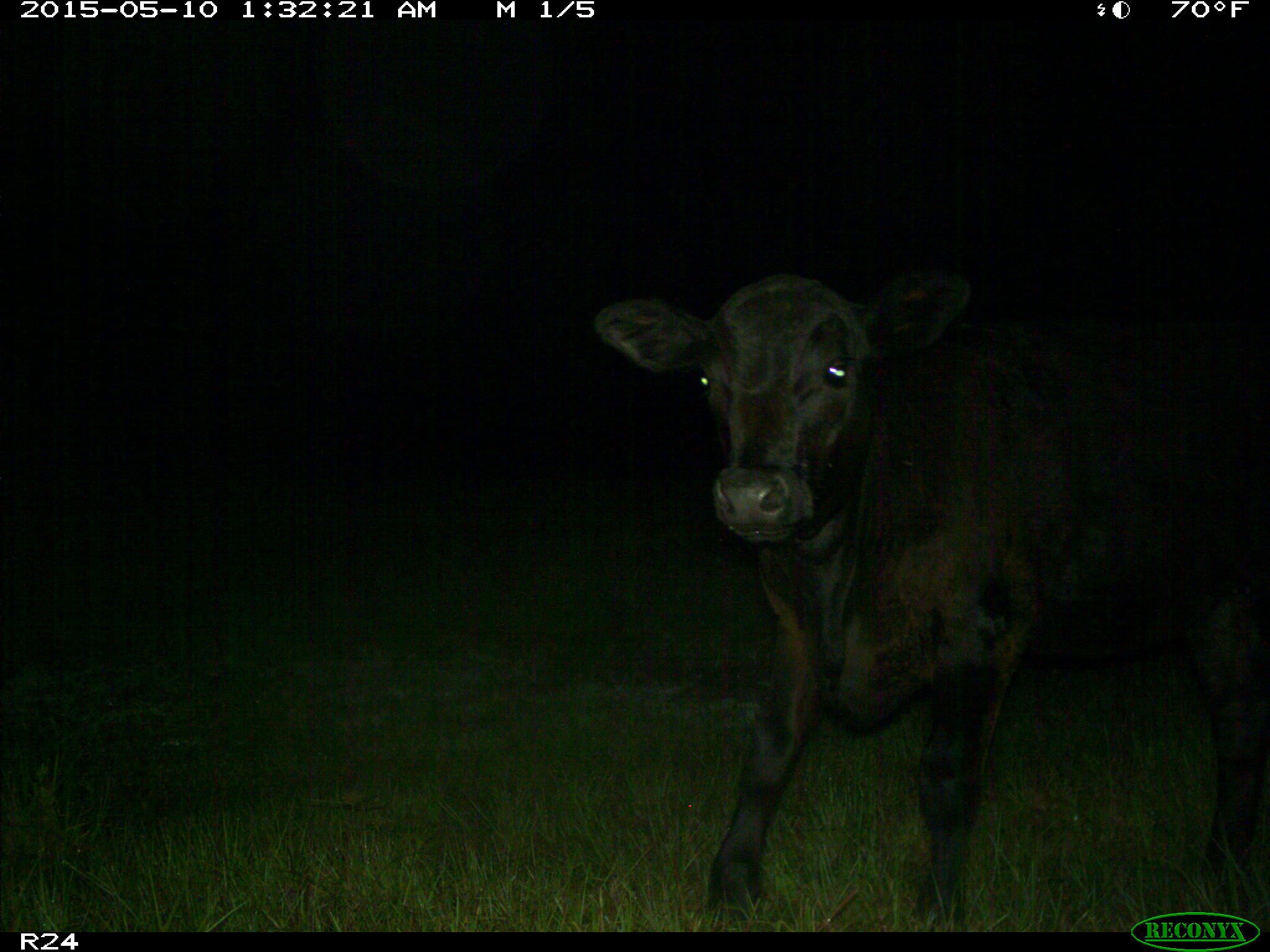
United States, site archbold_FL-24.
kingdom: Animalia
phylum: Chordata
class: Mammalia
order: Artiodactyla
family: Bovidae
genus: Bos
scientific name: Bos taurus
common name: domestic cow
Bos taurus (domestic cow).